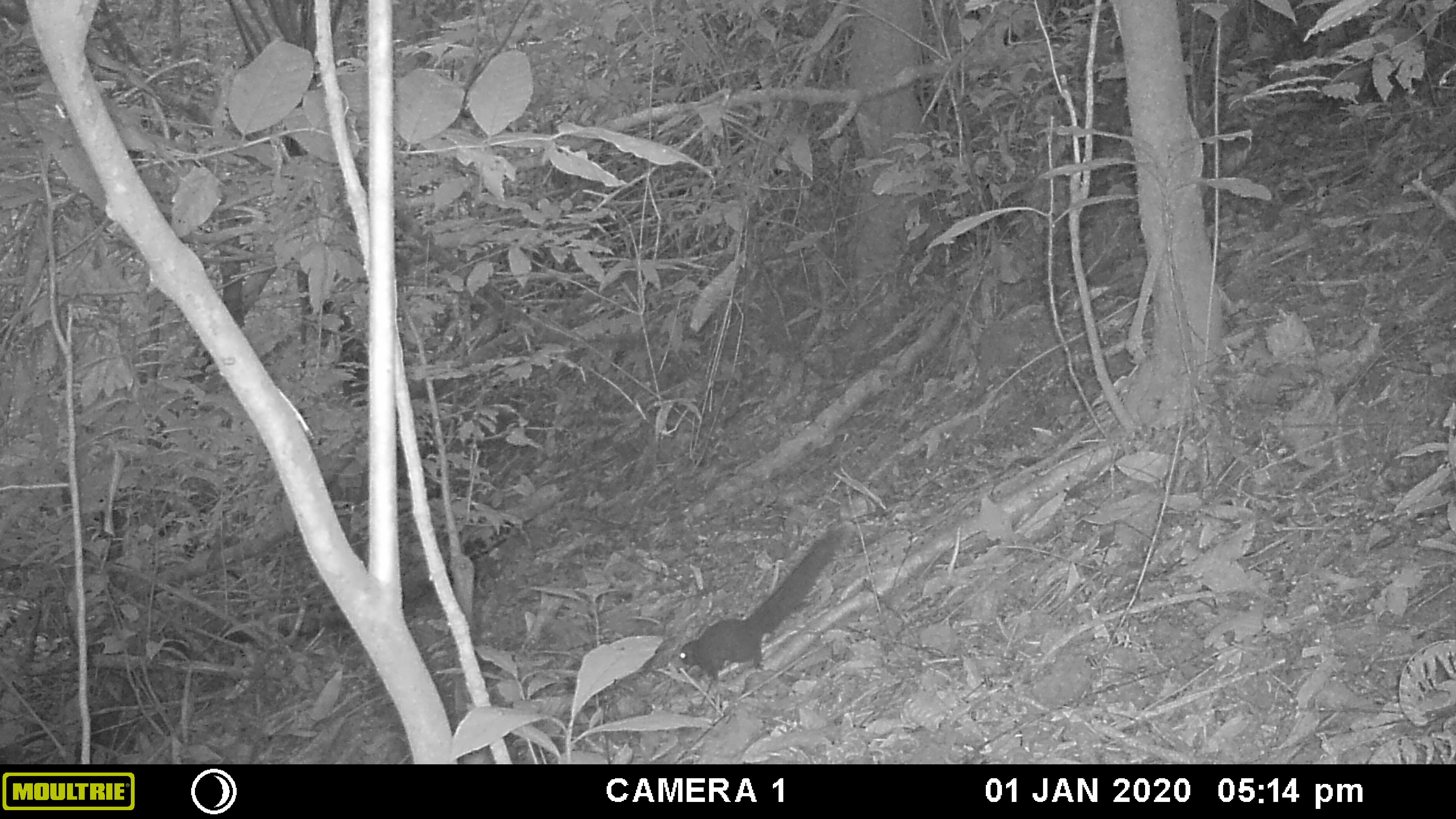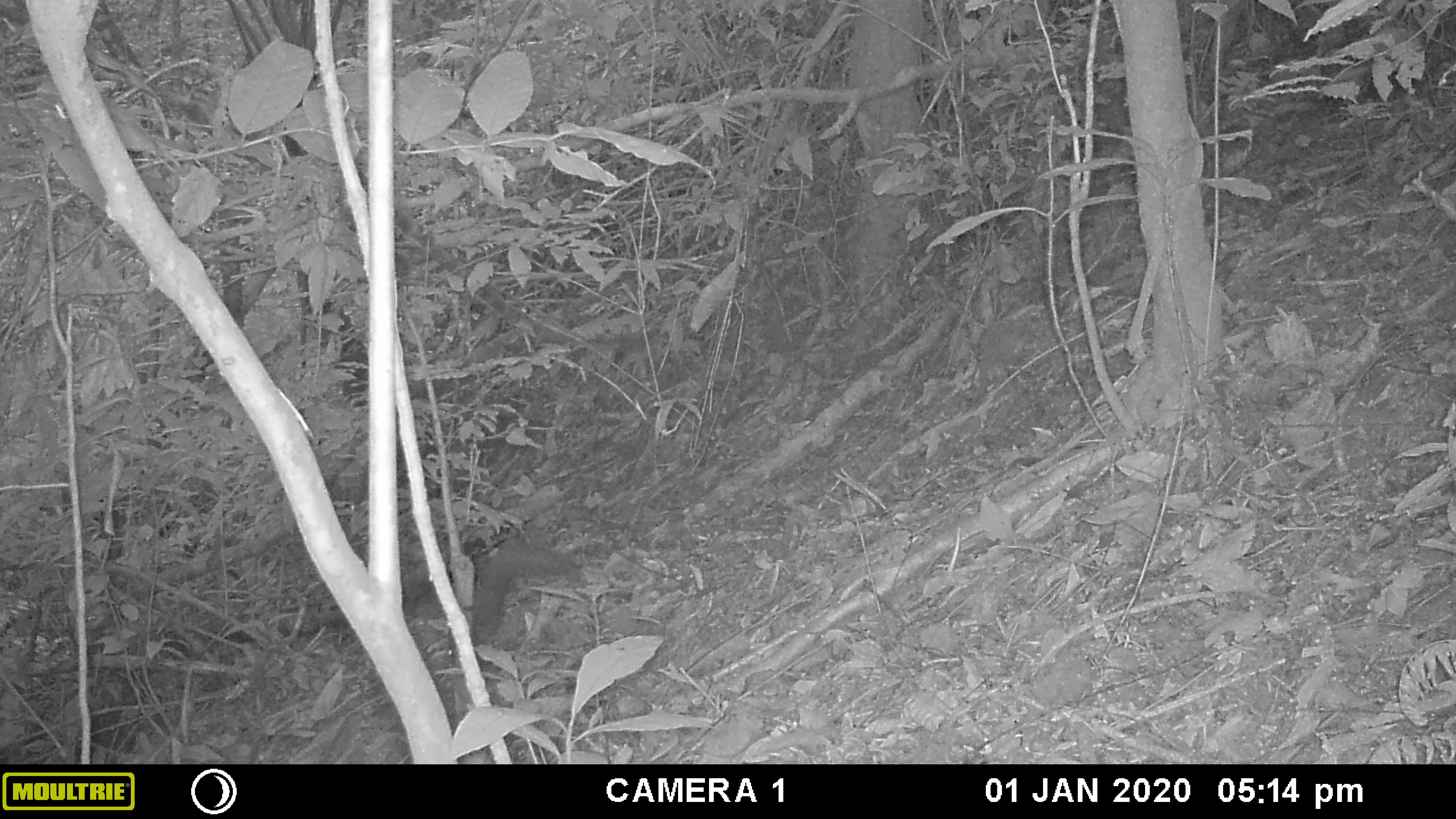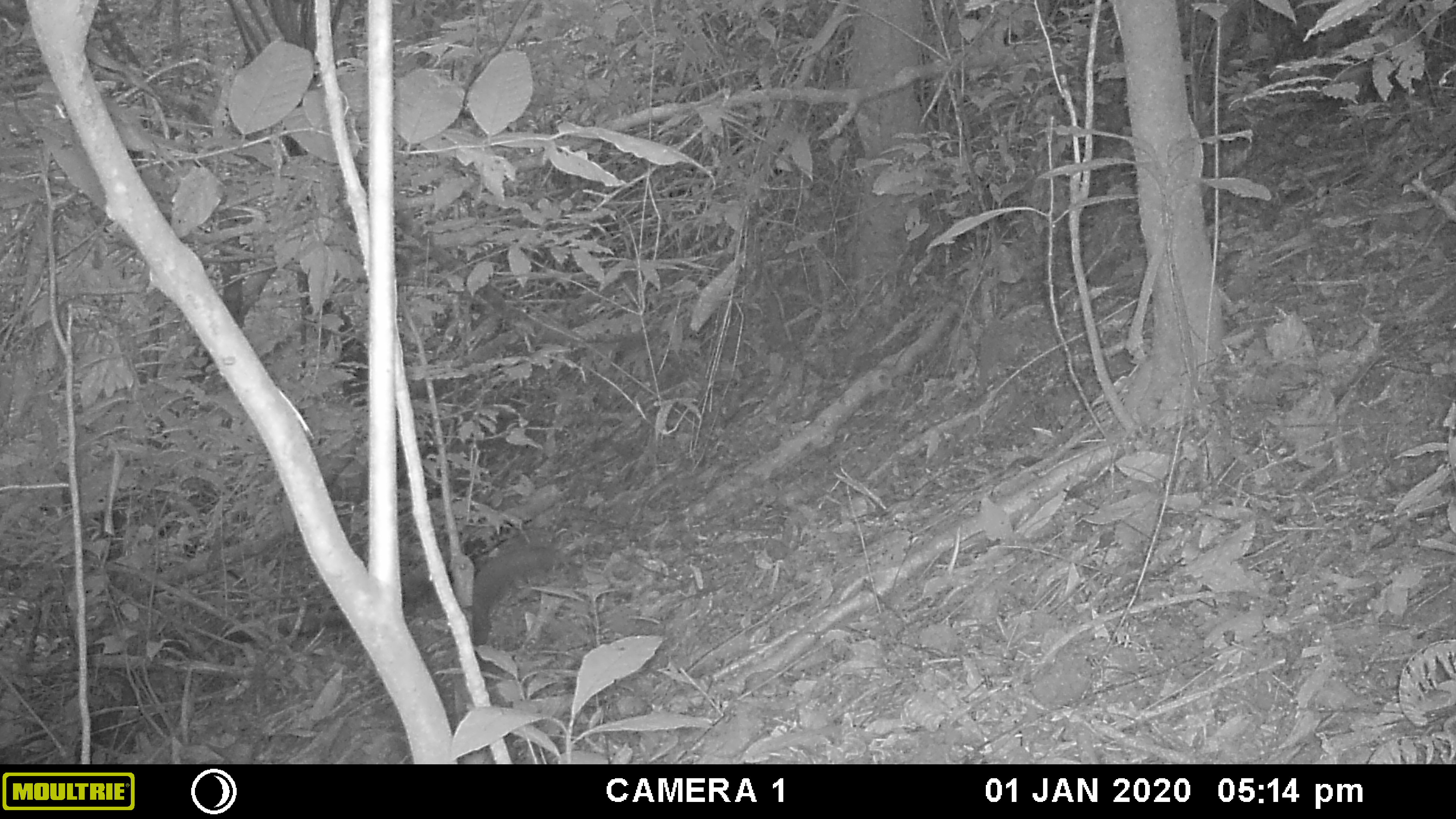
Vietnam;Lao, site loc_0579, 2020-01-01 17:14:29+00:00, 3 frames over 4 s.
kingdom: Animalia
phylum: Chordata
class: Mammalia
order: Rodentia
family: Sciuridae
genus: Callosciurus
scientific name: Callosciurus erythraeus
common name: pallas's squirrel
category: pallass squirrel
Pallass squirrel (pallas's squirrel) (Callosciurus erythraeus). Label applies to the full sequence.